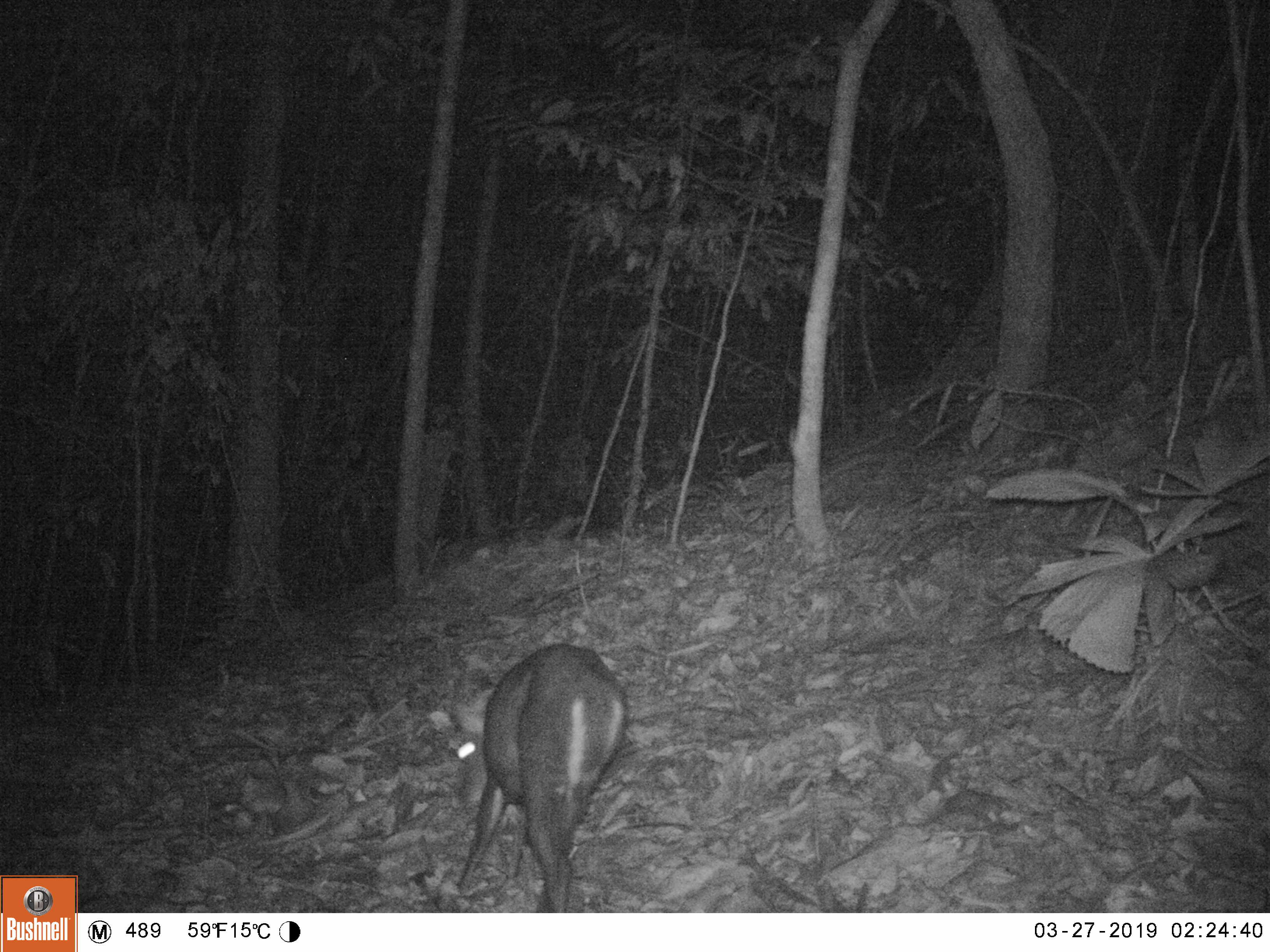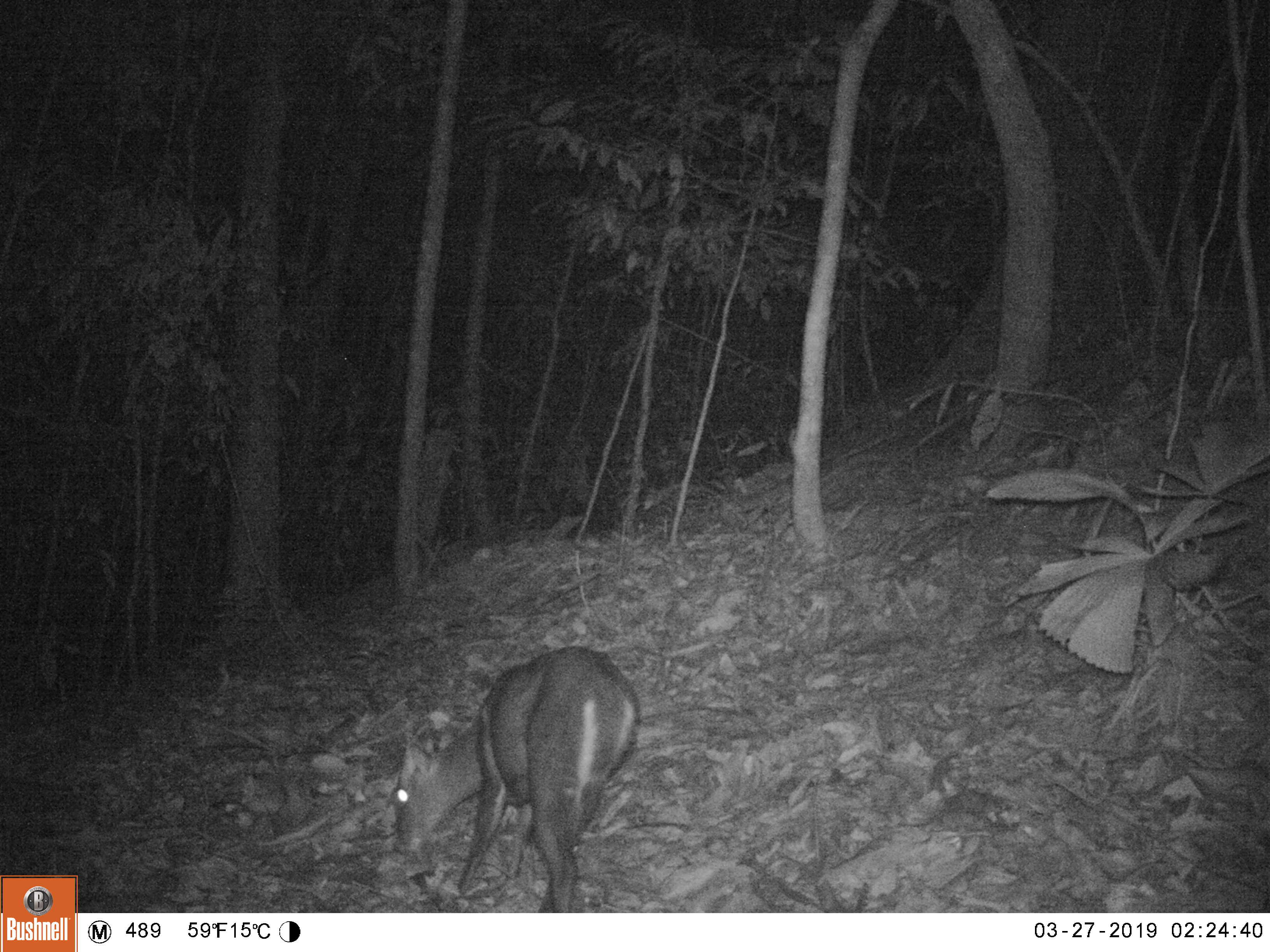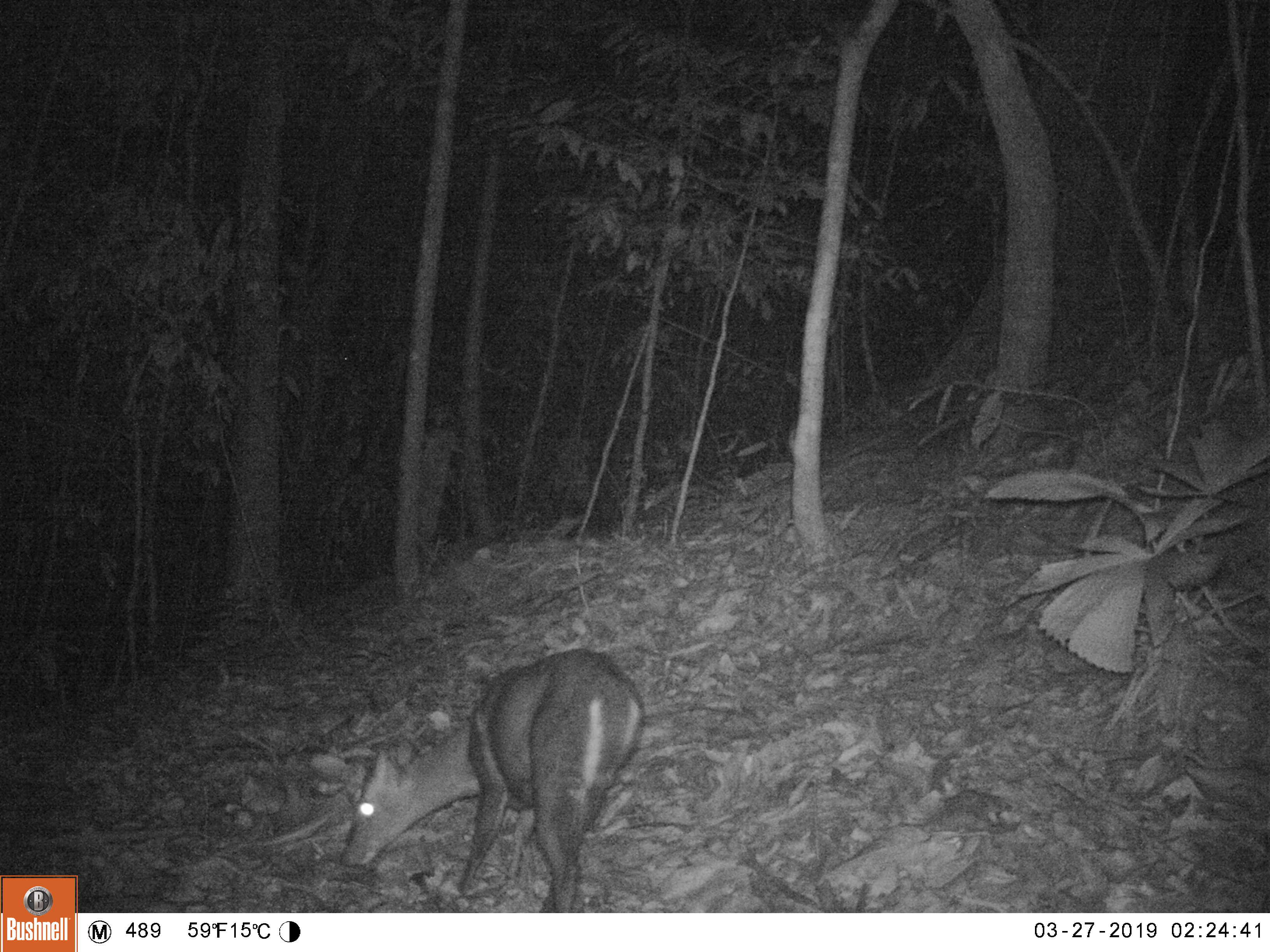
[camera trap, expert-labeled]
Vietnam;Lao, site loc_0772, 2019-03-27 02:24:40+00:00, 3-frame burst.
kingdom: Animalia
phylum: Chordata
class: Mammalia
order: Artiodactyla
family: Cervidae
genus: Muntiacus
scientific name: Muntiacus rooseveltorum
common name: roosevelt's muntjac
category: roosevelts muntjac group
Roosevelts muntjac group (roosevelt's muntjac) (Muntiacus rooseveltorum). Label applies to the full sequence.